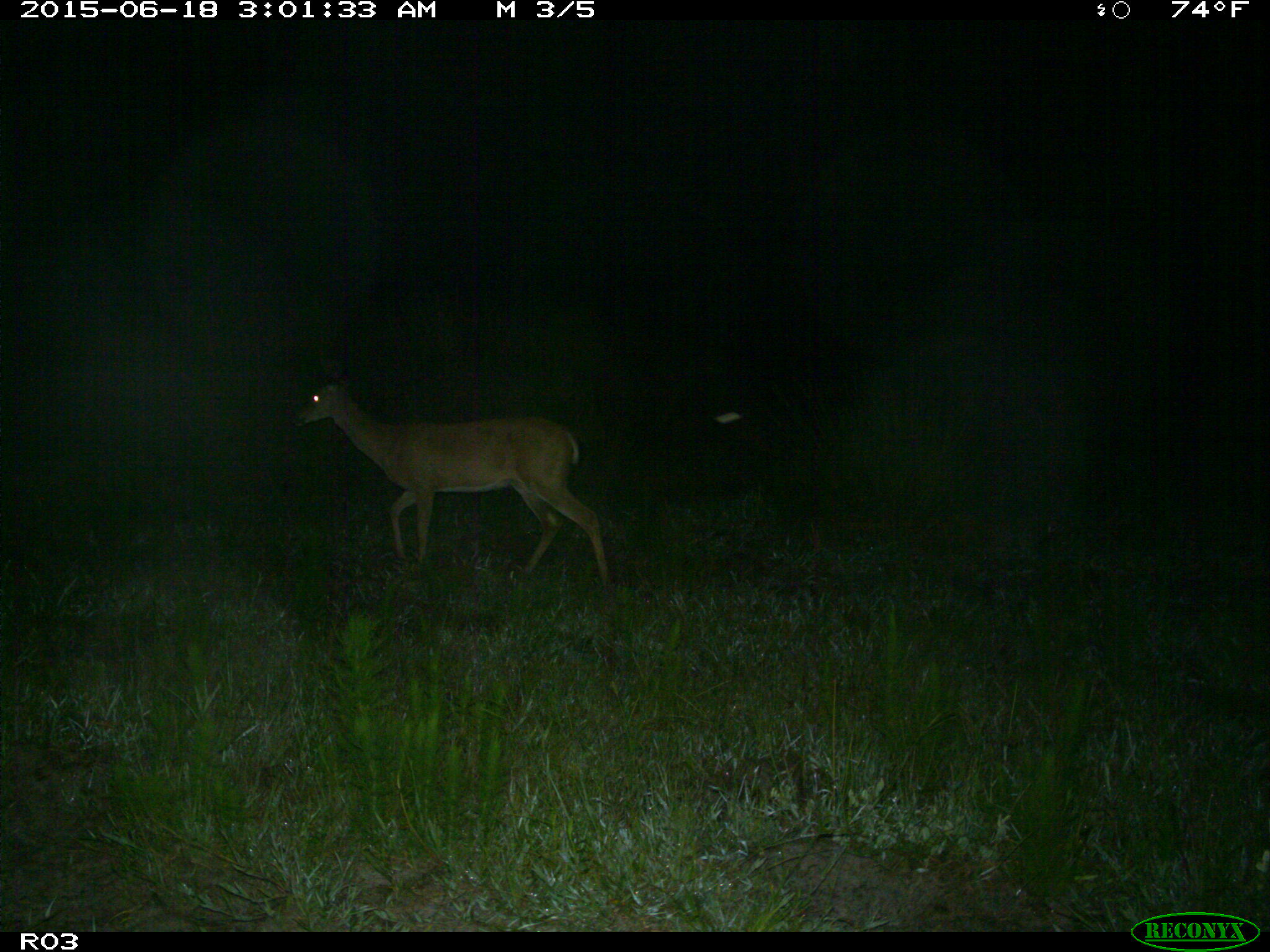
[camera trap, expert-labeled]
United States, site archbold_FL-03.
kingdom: Animalia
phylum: Chordata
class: Mammalia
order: Artiodactyla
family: Cervidae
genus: Odocoileus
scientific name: Odocoileus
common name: deer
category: unidentified deer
Unidentified deer (deer) (Odocoileus).